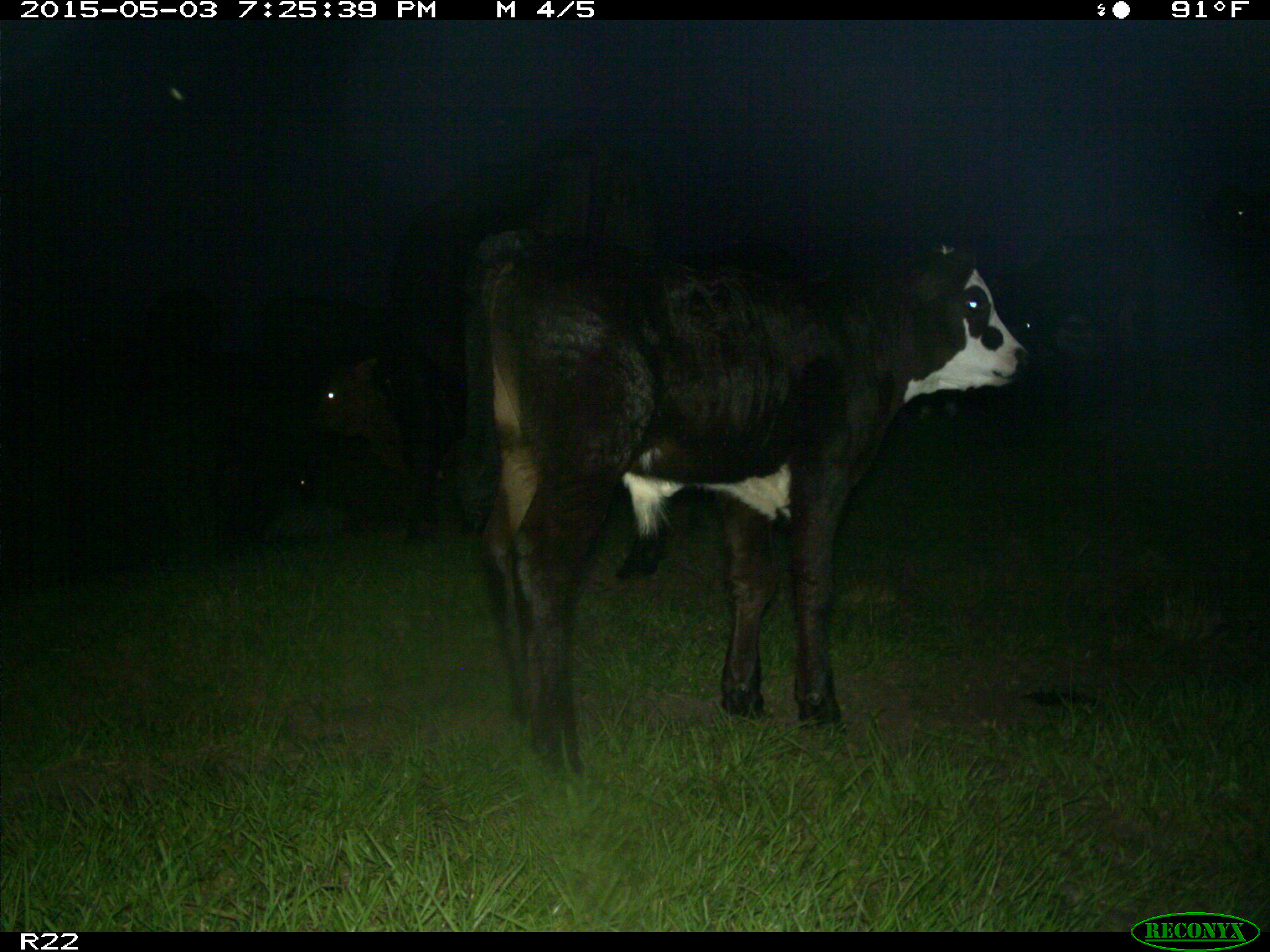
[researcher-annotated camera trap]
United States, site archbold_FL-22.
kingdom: Animalia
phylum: Chordata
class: Mammalia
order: Artiodactyla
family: Bovidae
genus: Bos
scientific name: Bos taurus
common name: domestic cow